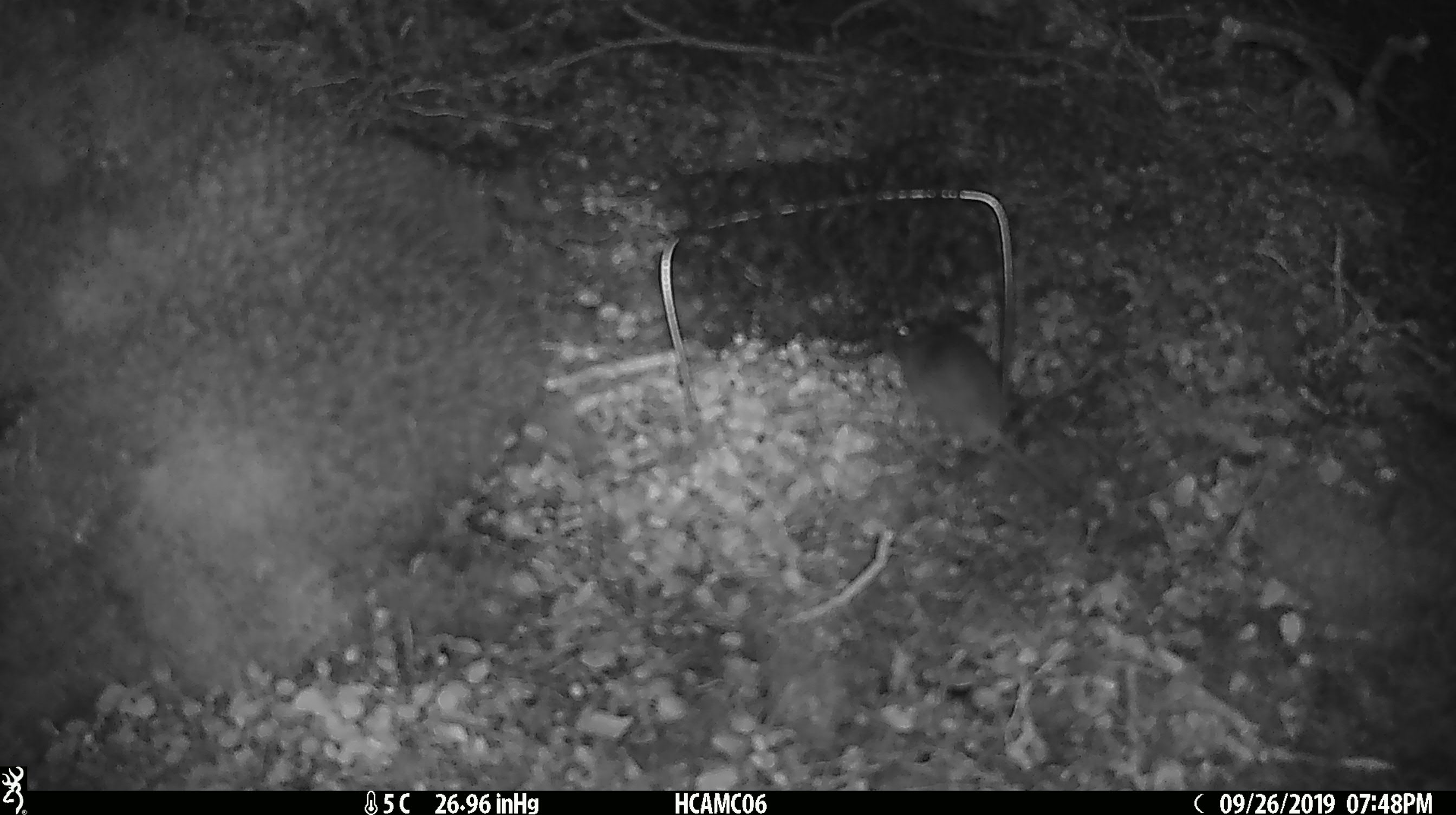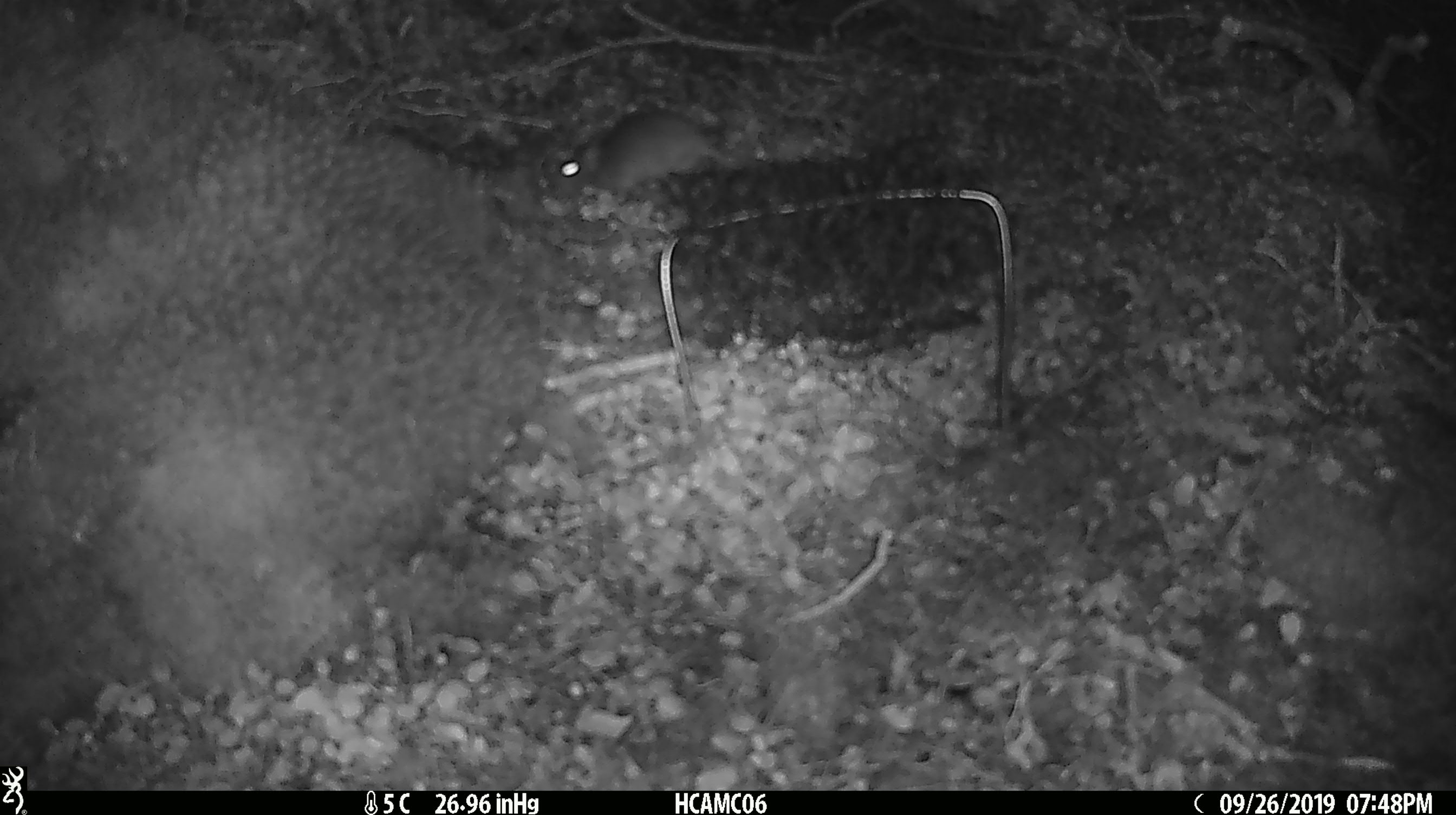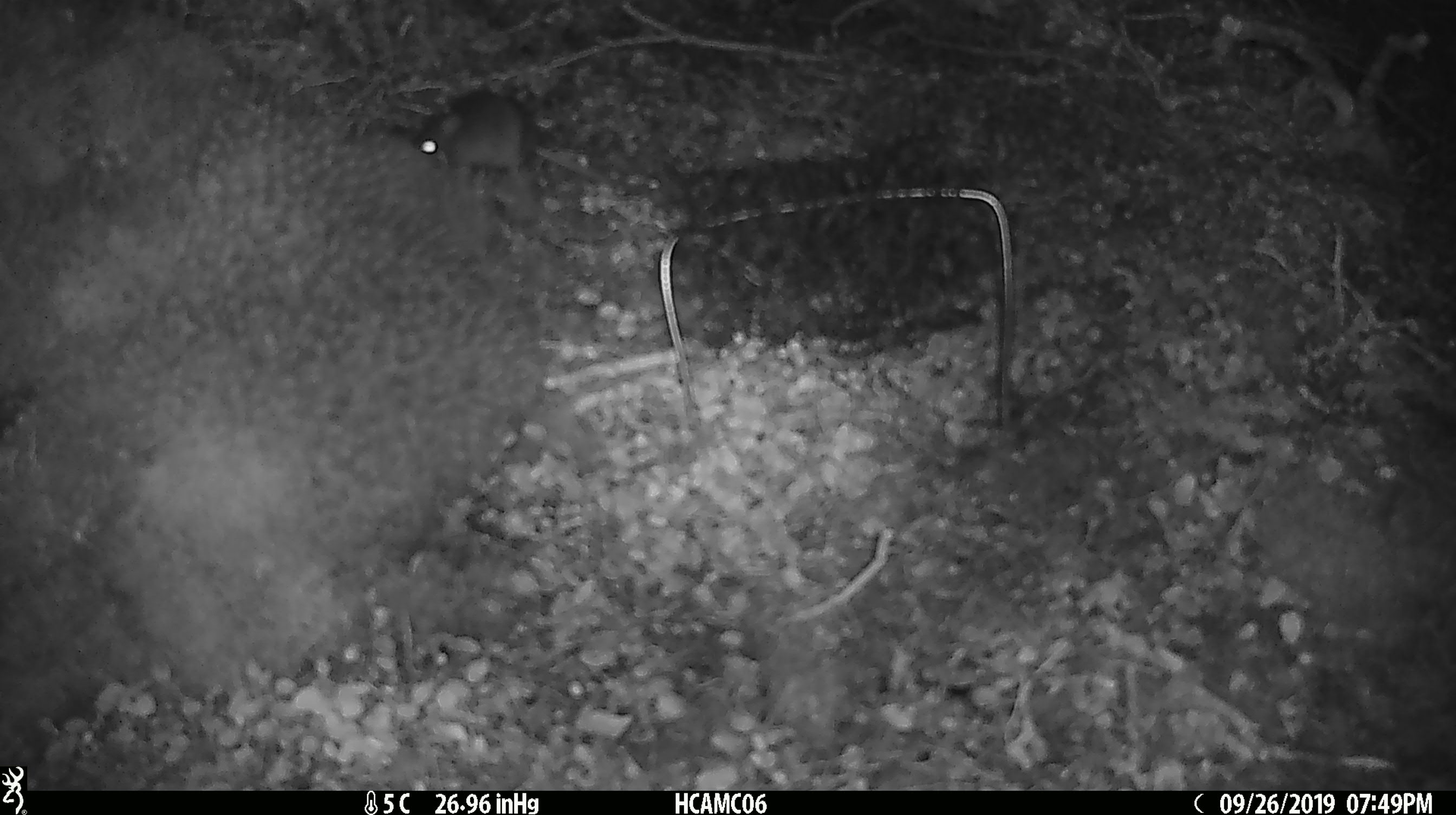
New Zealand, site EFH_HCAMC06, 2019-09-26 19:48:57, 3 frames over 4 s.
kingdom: Animalia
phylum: Chordata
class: Mammalia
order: Rodentia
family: Muridae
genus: Mus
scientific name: Mus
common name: mouse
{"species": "mouse (Mus)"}